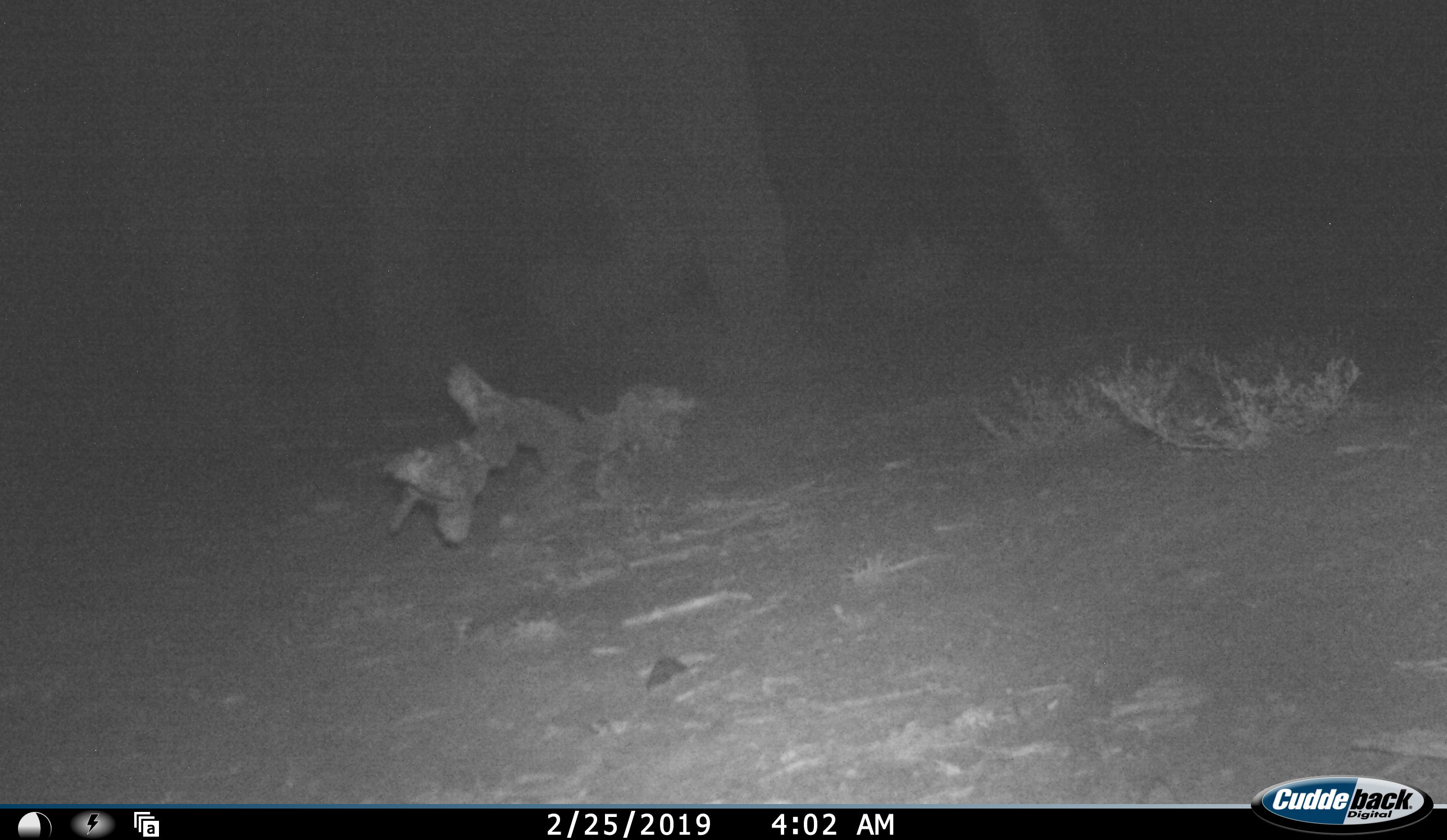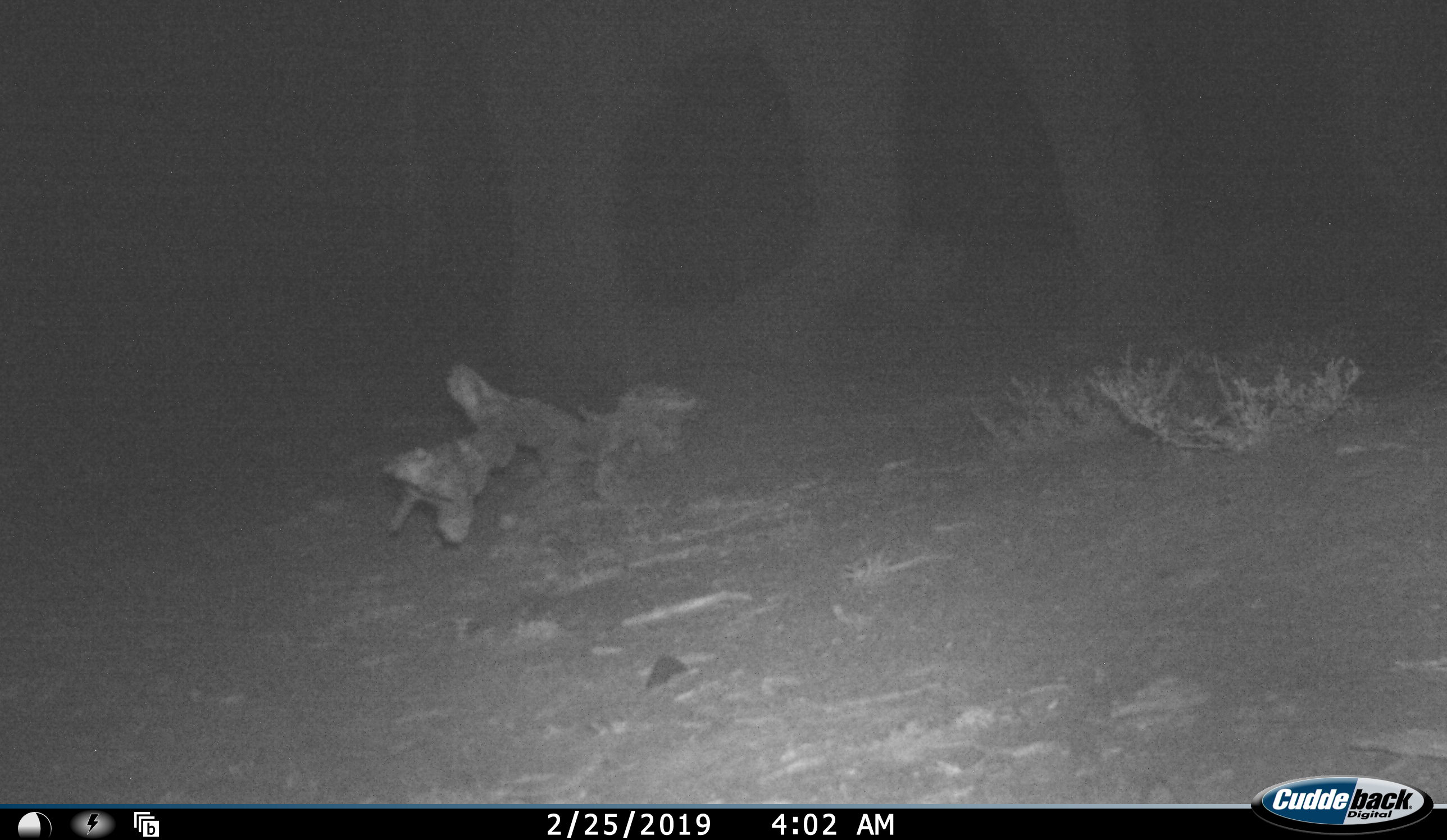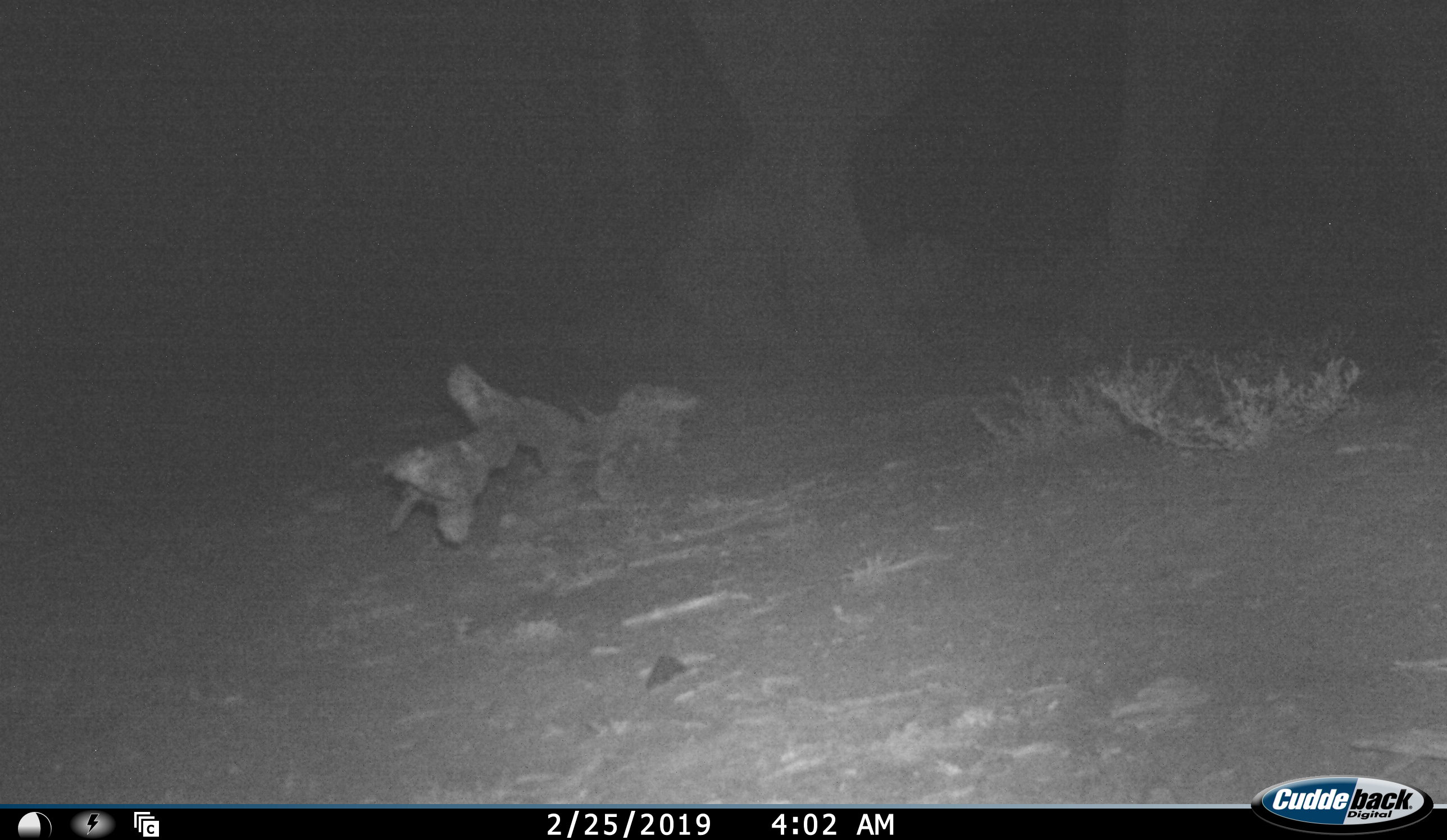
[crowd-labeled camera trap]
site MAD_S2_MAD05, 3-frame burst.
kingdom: Animalia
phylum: Chordata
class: Mammalia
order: Proboscidea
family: Elephantidae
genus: Loxodonta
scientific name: Loxodonta africana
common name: african bush elephant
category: elephant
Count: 1.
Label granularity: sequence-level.